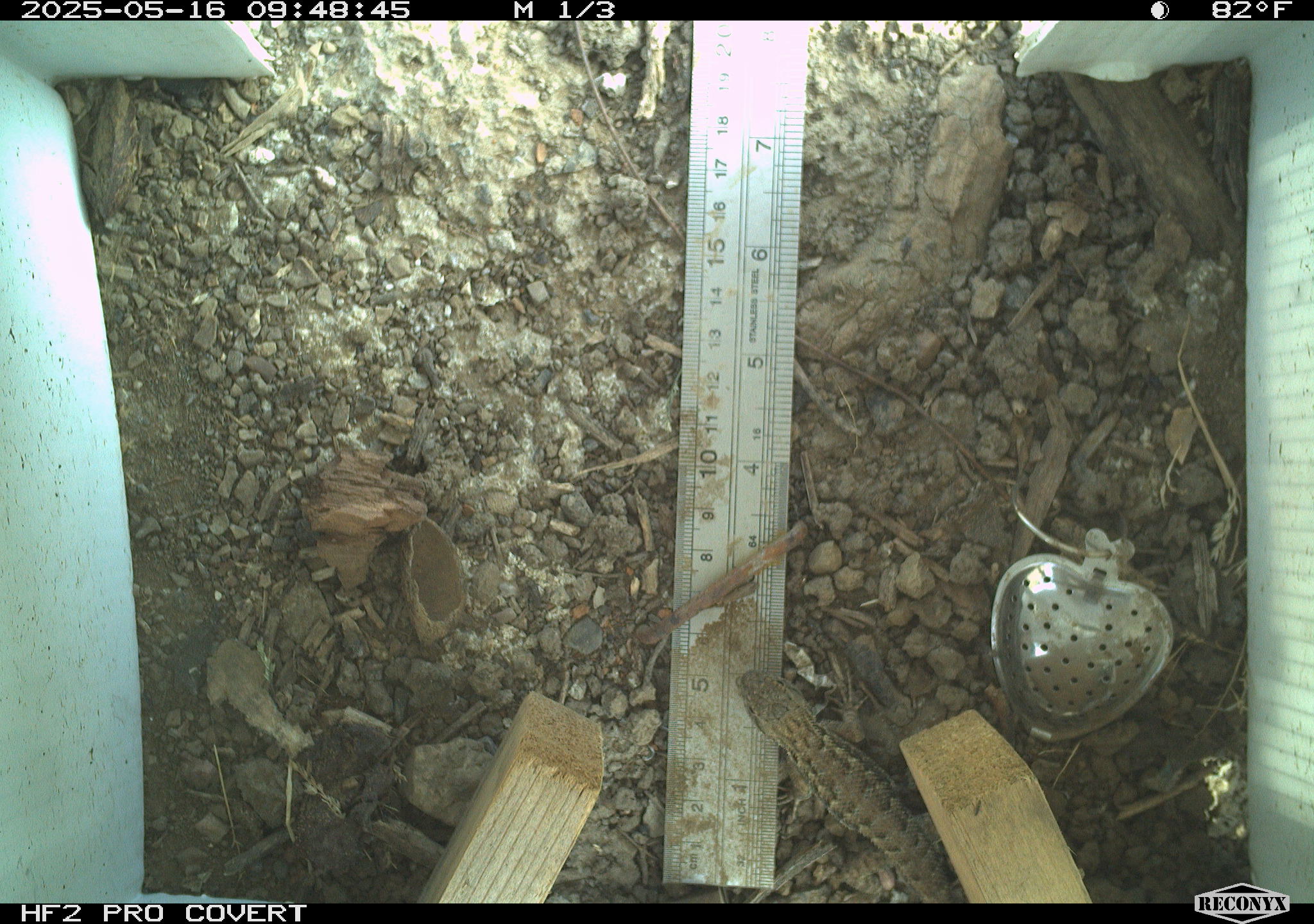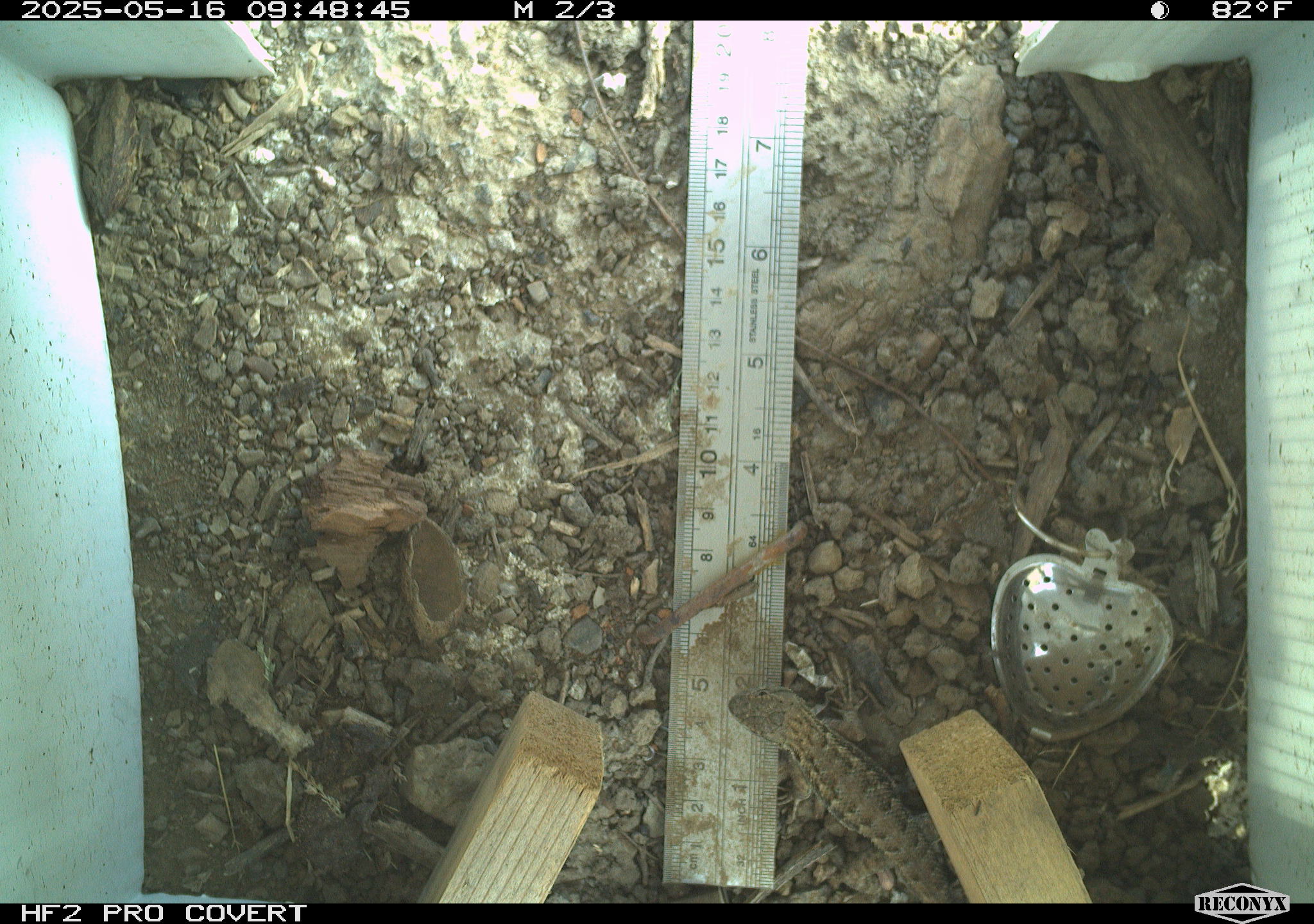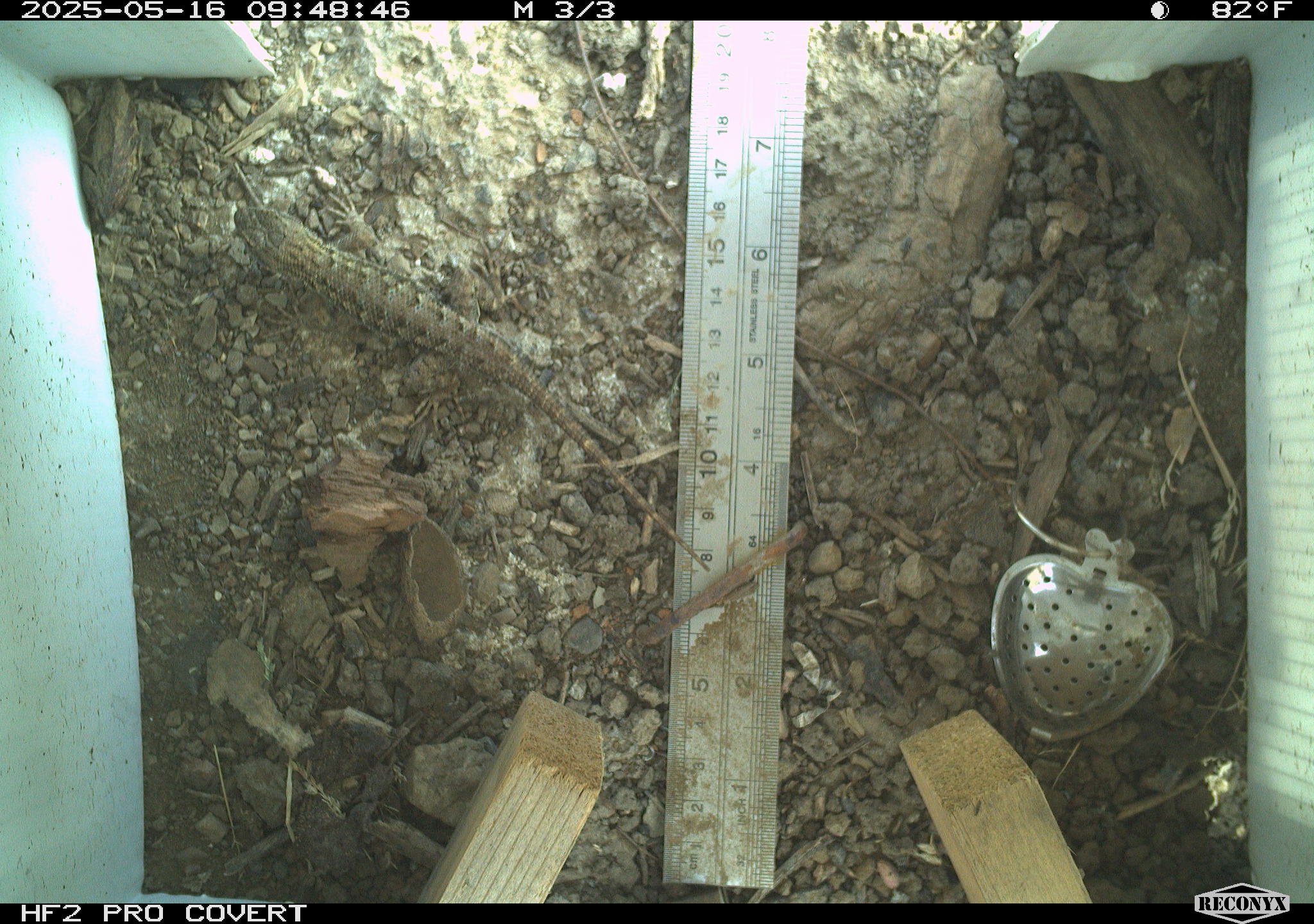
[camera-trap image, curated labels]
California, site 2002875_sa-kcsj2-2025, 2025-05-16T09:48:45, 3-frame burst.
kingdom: Animalia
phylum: Chordata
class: Reptilia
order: Squamata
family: Phrynosomatidae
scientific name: Phrynosomatidae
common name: north american spiny lizards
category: sceloporus/uta species